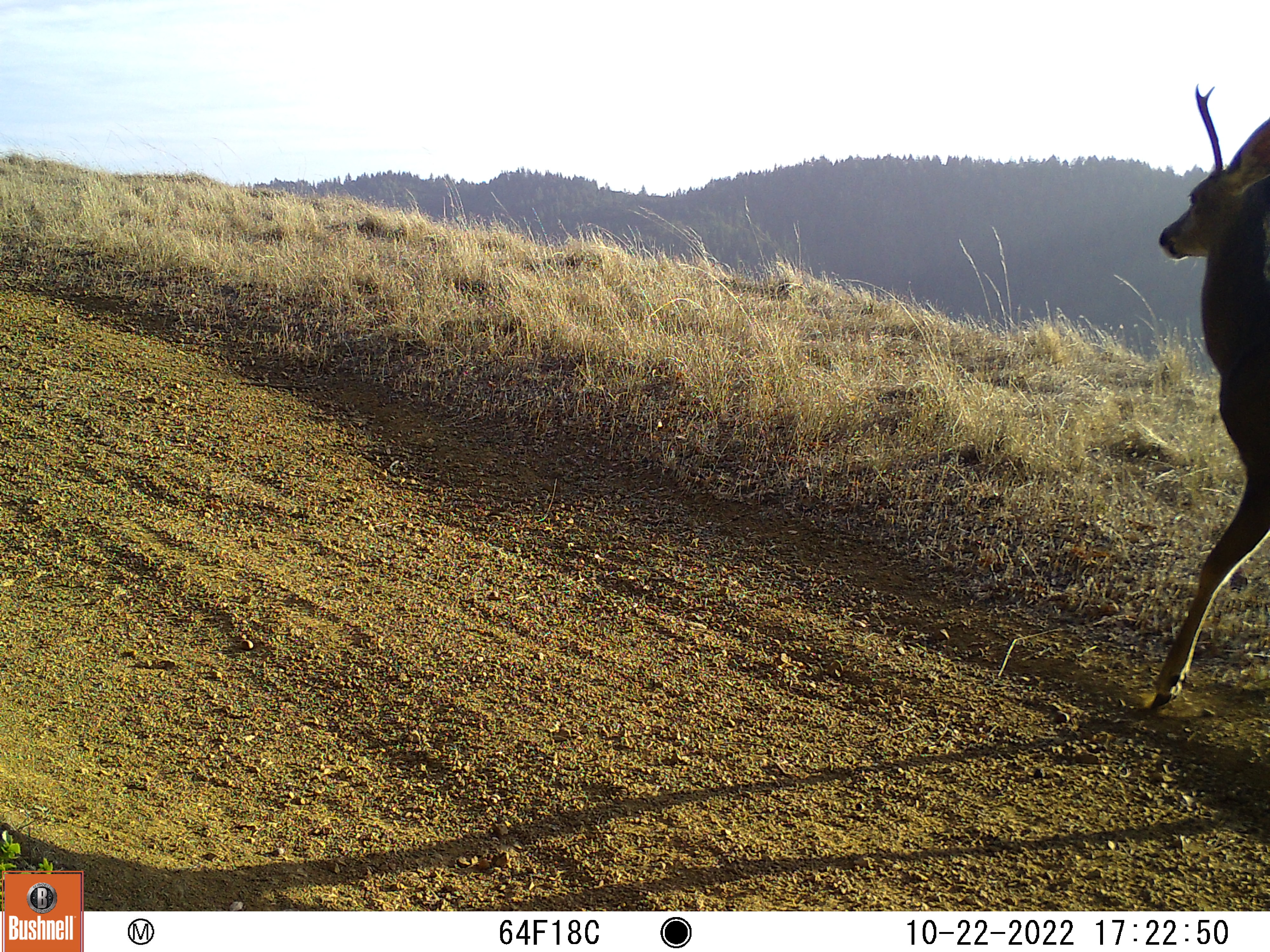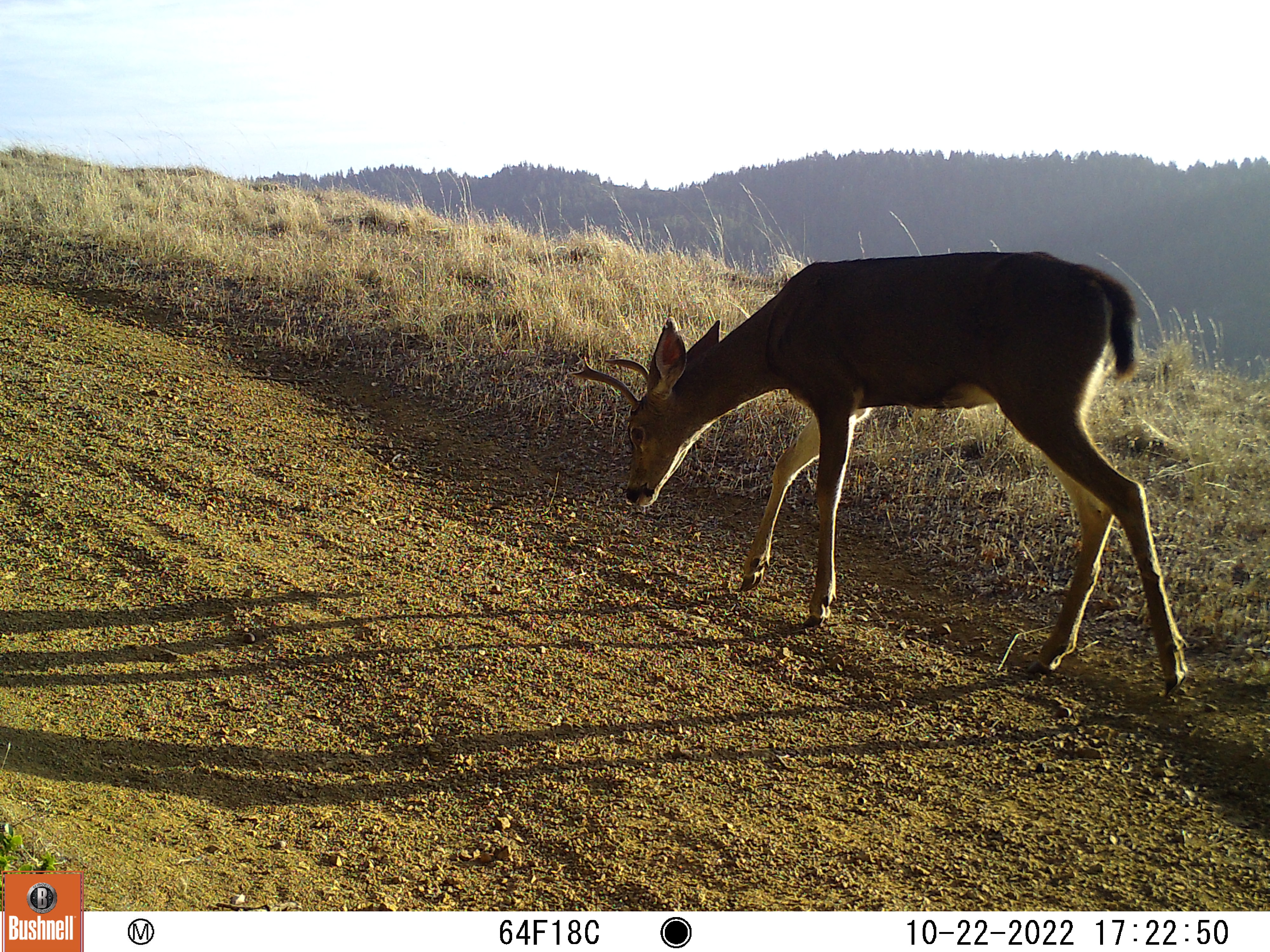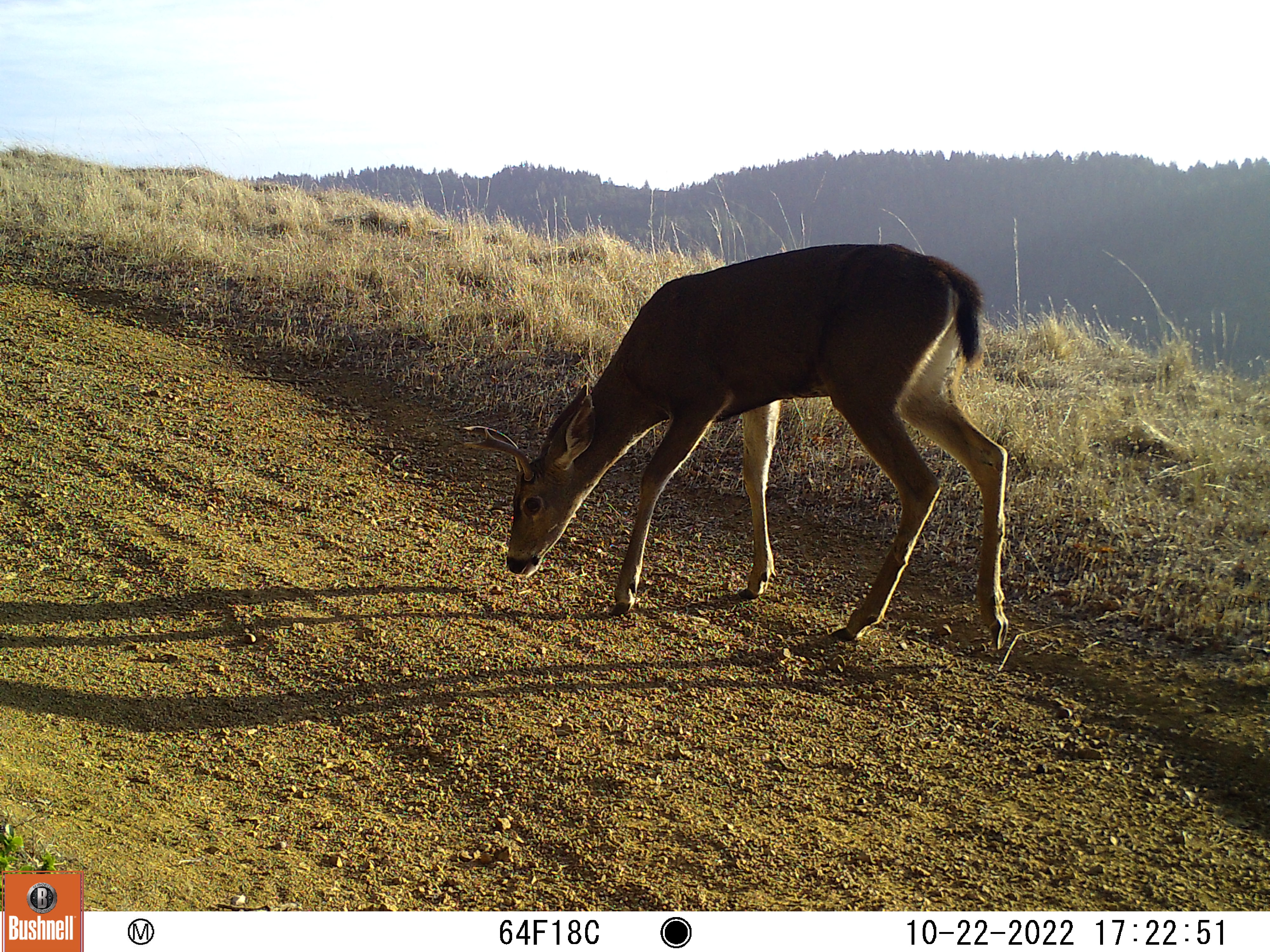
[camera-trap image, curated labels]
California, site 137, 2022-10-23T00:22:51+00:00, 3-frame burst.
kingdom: Animalia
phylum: Chordata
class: Mammalia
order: Artiodactyla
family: Cervidae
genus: Odocoileus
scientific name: Odocoileus hemionus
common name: mule deer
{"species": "mule deer (Odocoileus hemionus)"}